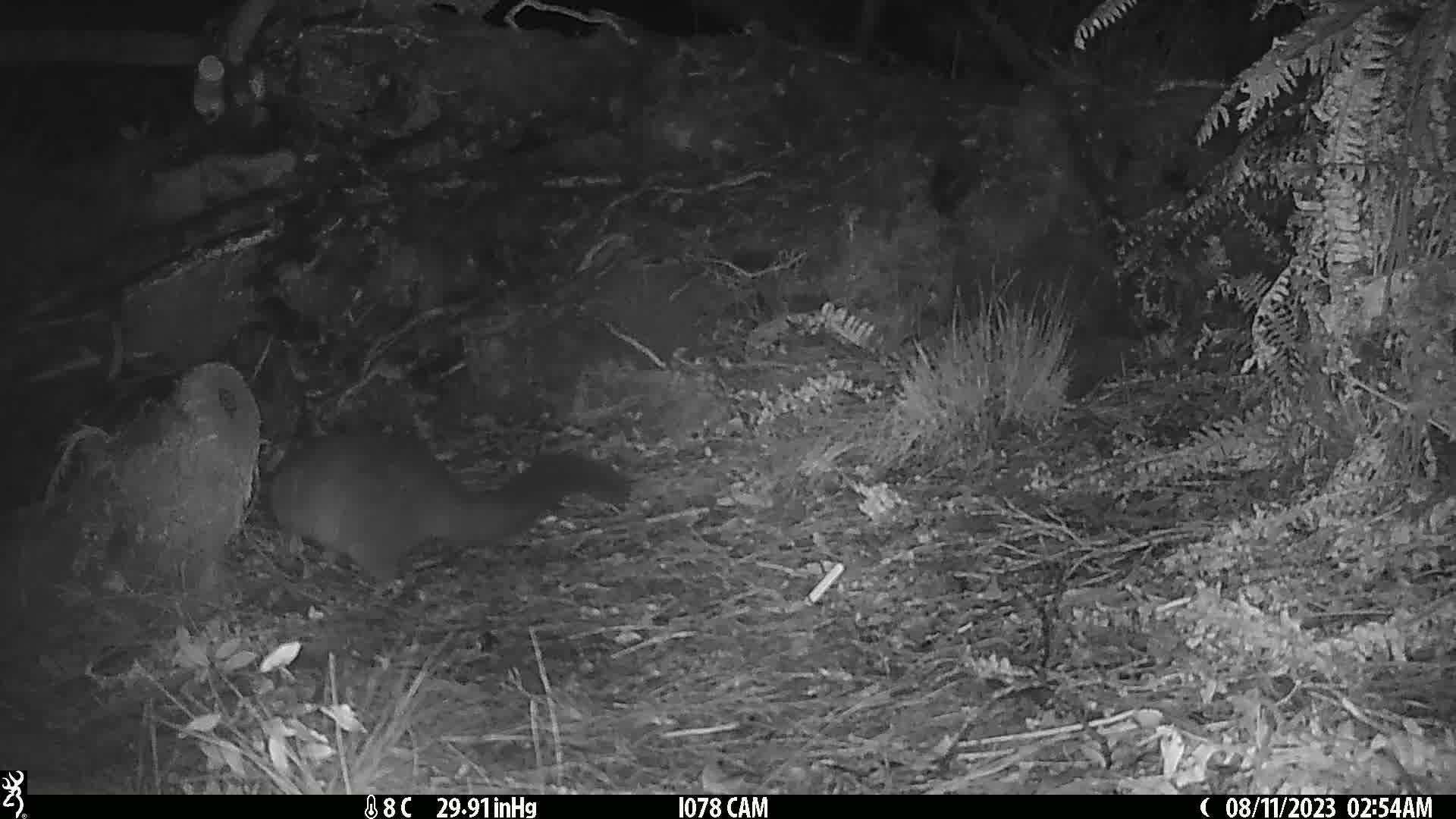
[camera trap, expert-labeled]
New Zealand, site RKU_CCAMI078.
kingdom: Animalia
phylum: Chordata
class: Mammalia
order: Diprotodontia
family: Phalangeridae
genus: Trichosurus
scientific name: Trichosurus vulpecula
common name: common brushtail possum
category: possum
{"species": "possum (common brushtail possum) (Trichosurus vulpecula)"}